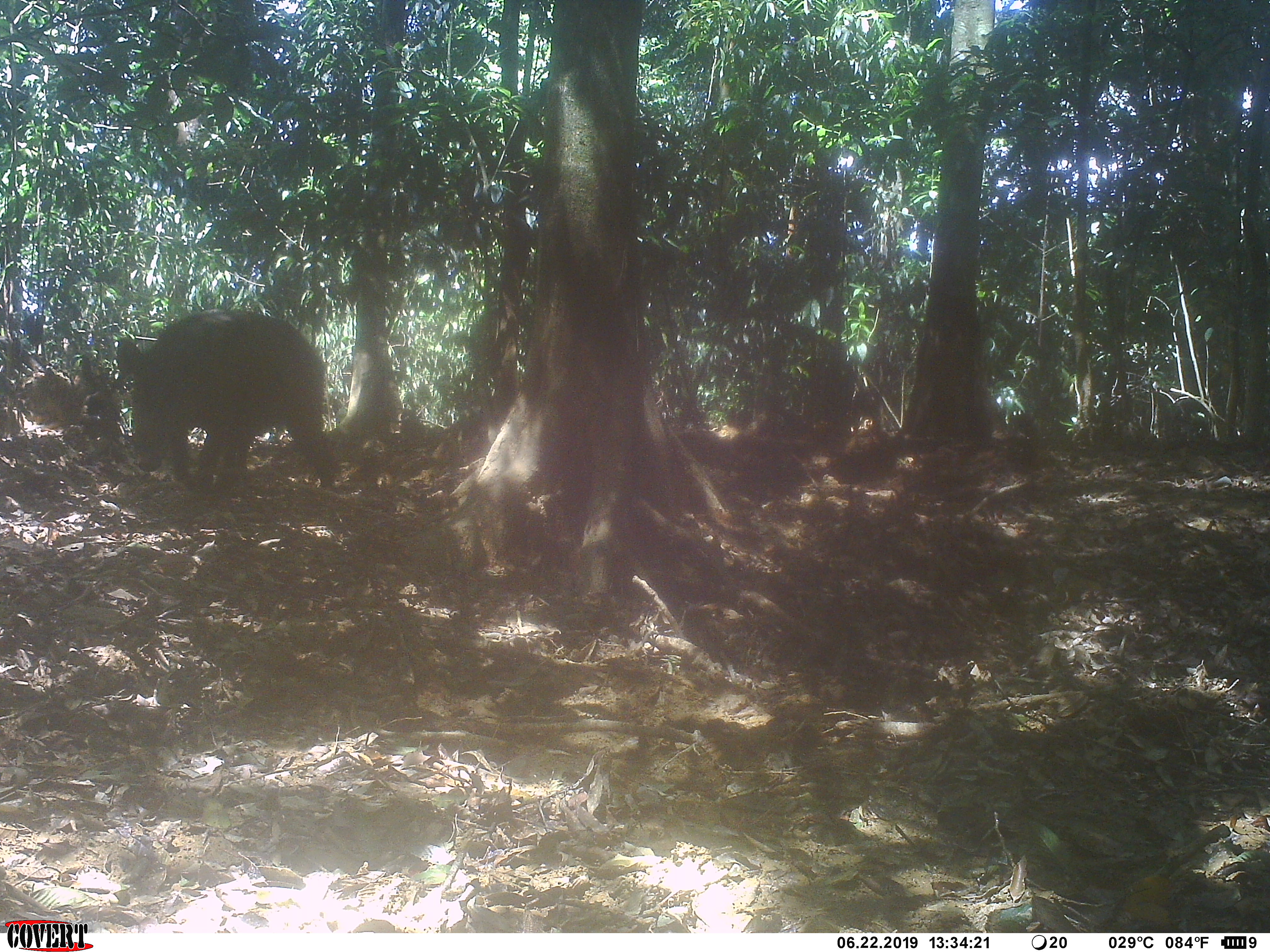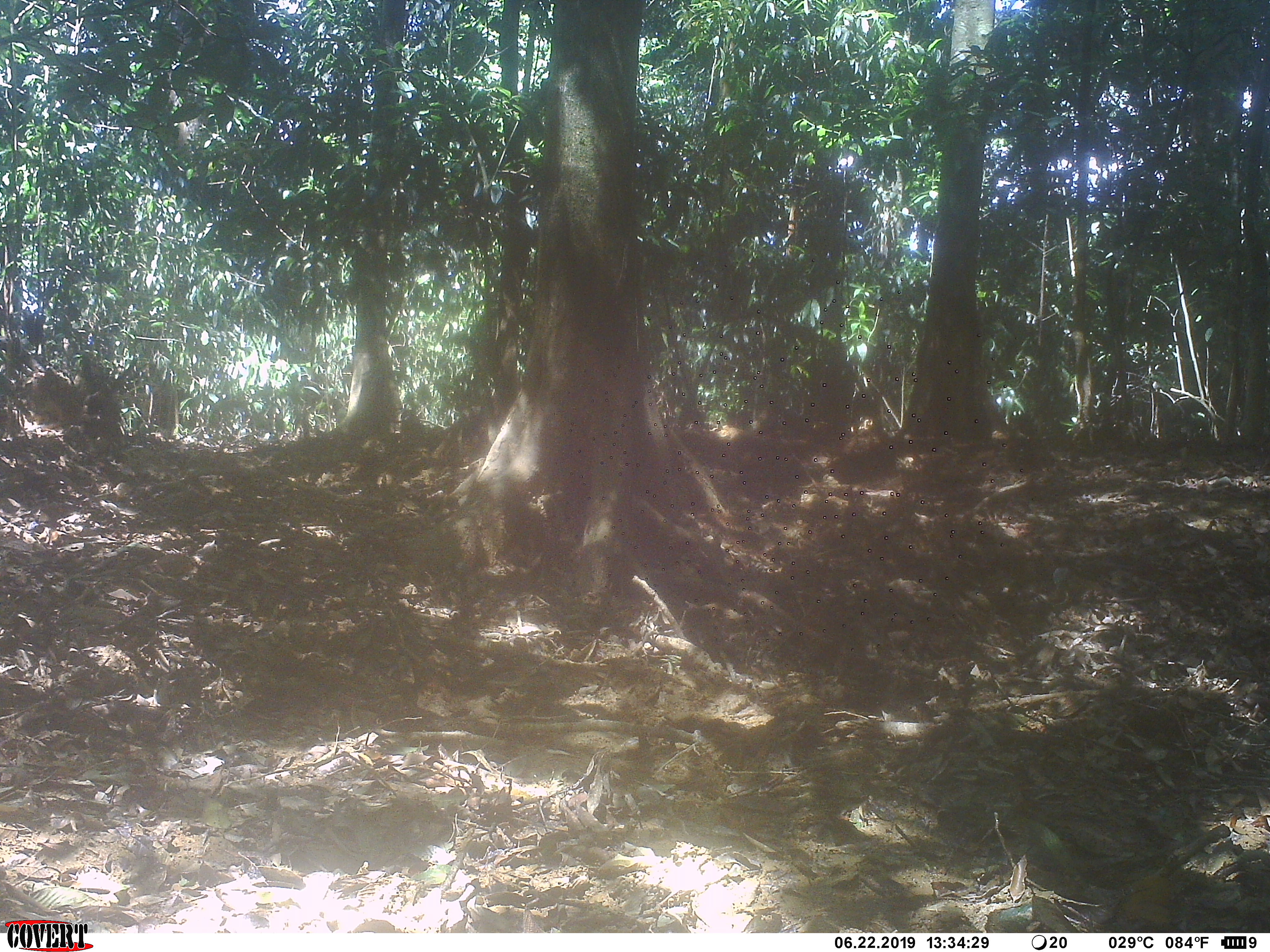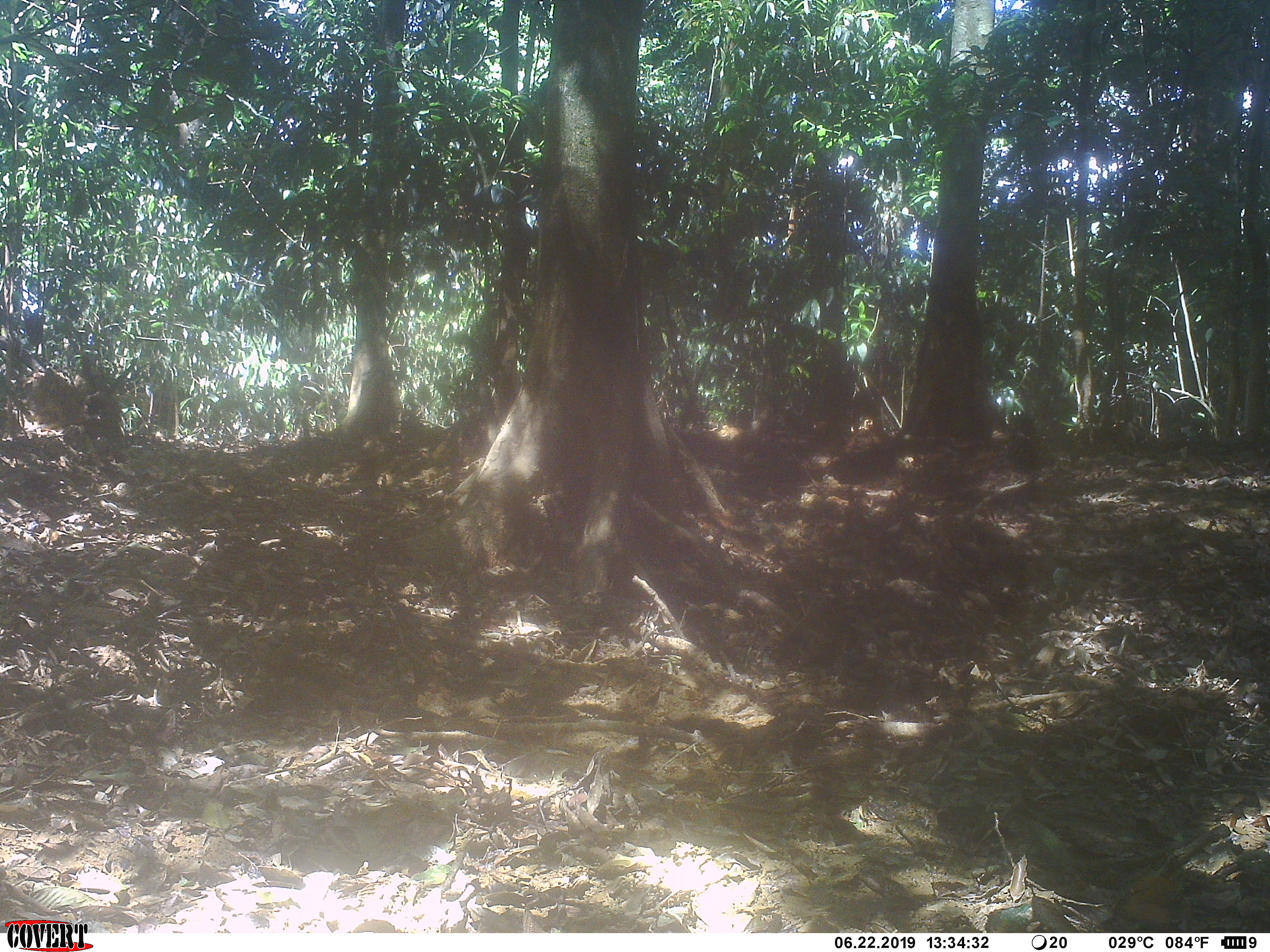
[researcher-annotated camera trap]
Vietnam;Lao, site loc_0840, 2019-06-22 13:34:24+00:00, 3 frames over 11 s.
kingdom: Animalia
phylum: Chordata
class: Mammalia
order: Artiodactyla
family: Suidae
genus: Sus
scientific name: Sus scrofa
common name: eurasian wild pig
Eurasian wild pig (Sus scrofa). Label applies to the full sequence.